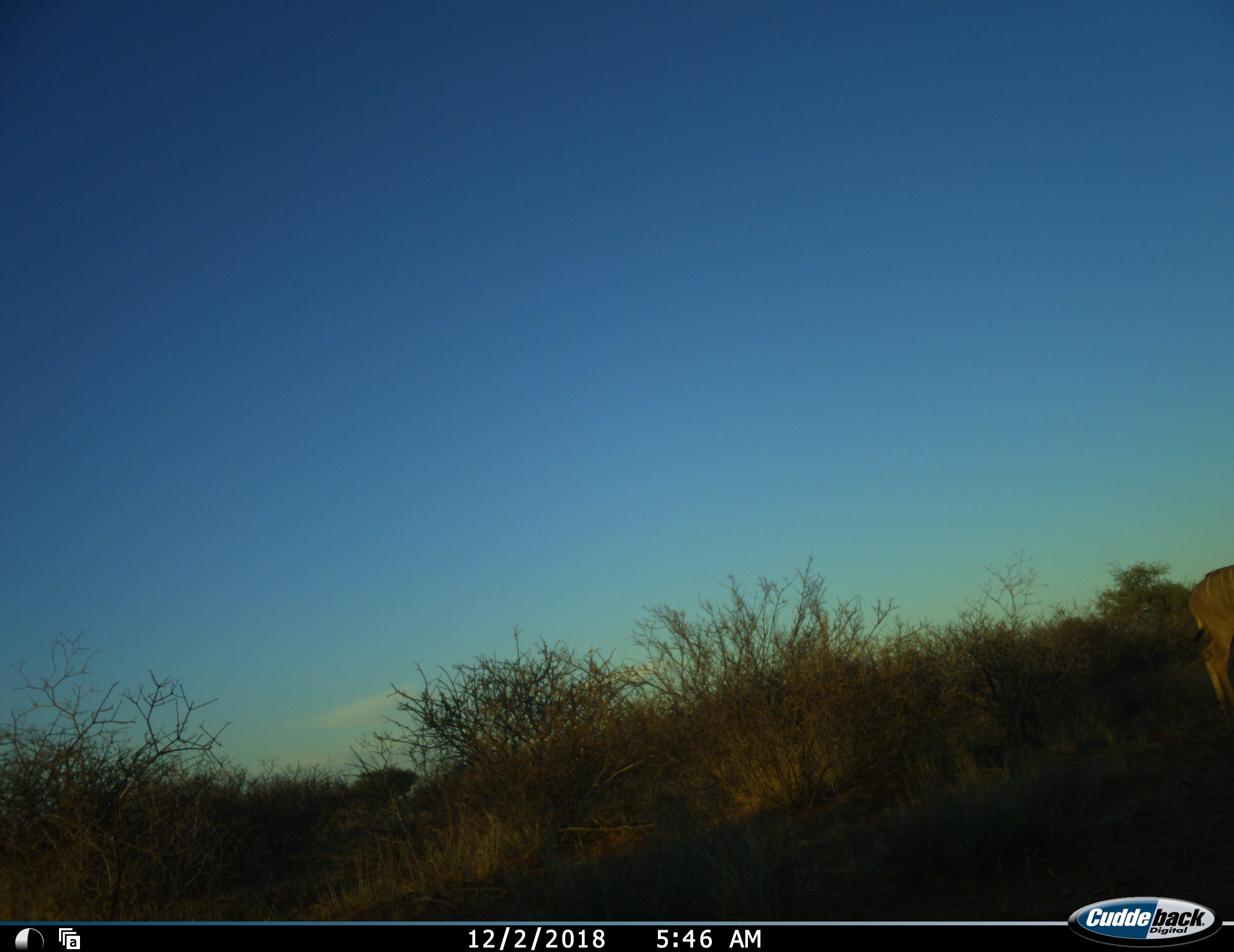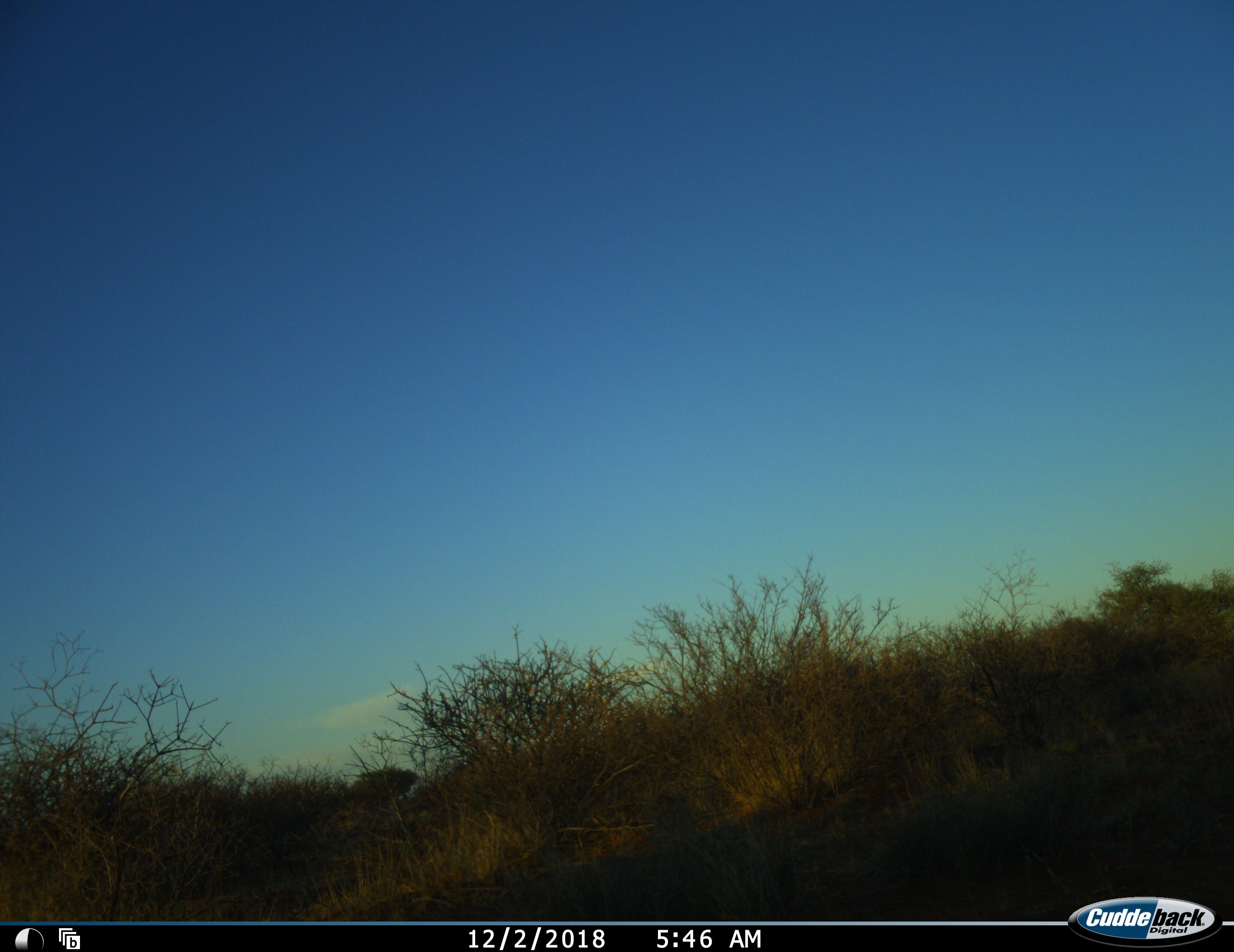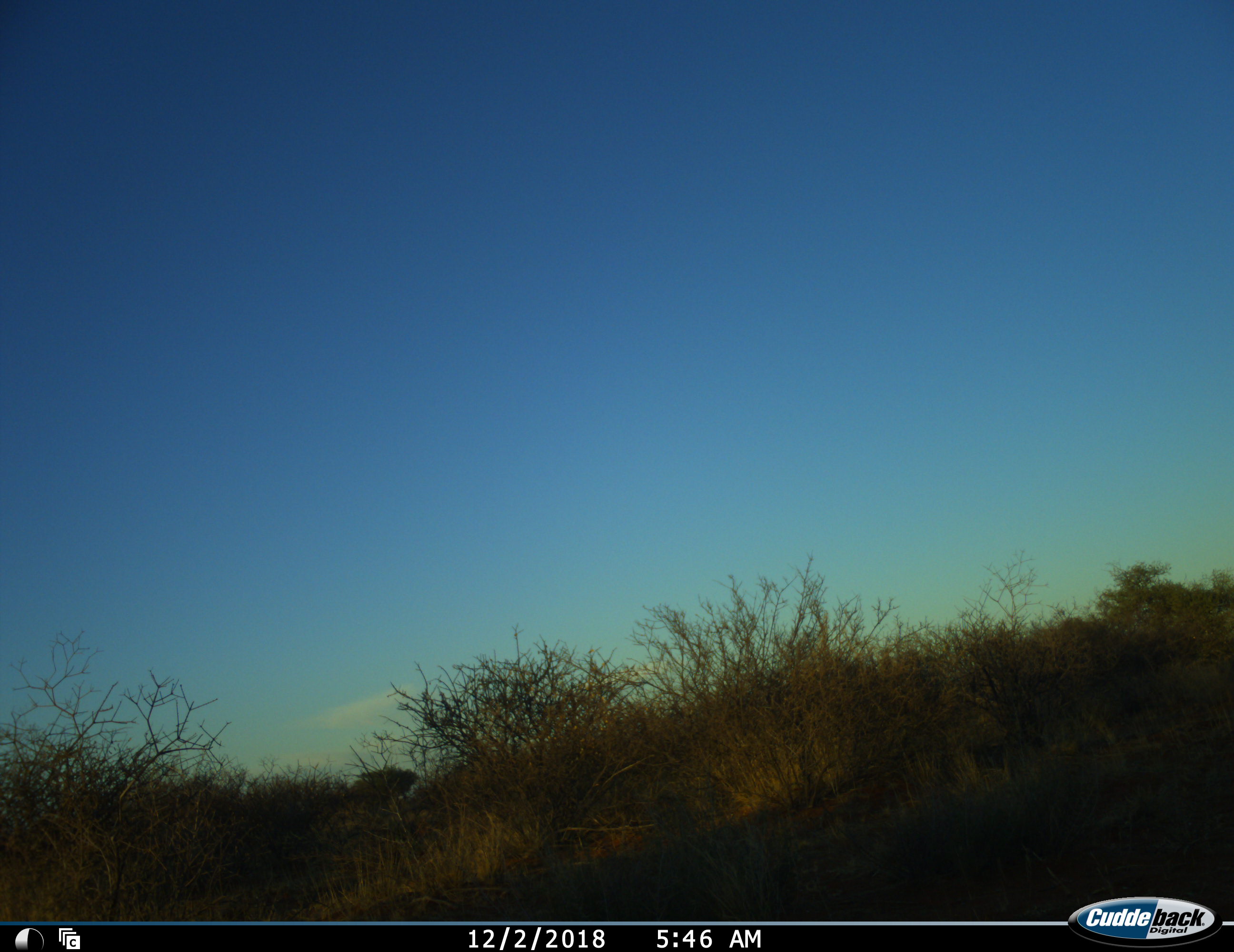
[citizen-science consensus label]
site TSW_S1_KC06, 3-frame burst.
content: unidentified animal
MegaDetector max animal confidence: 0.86